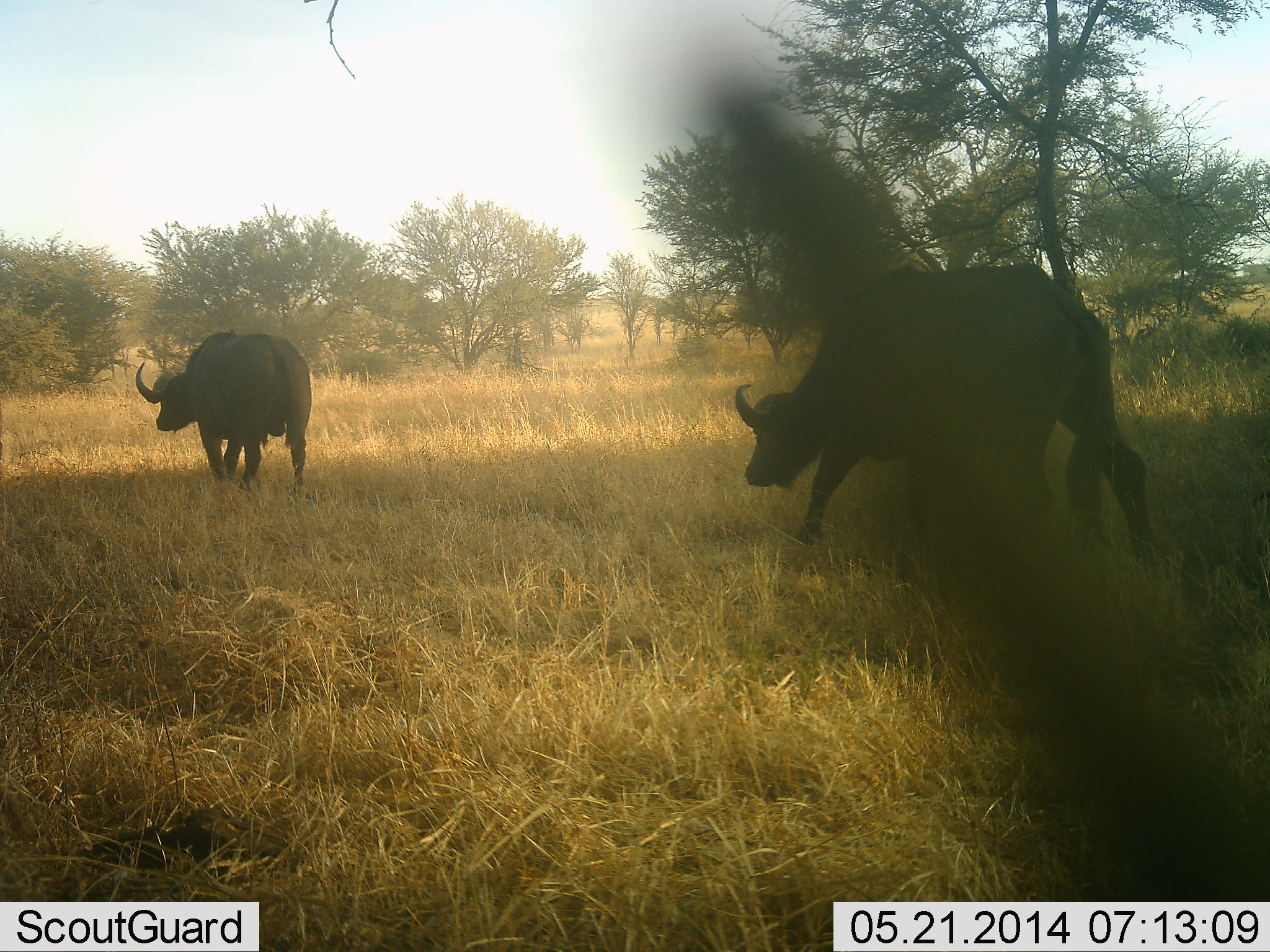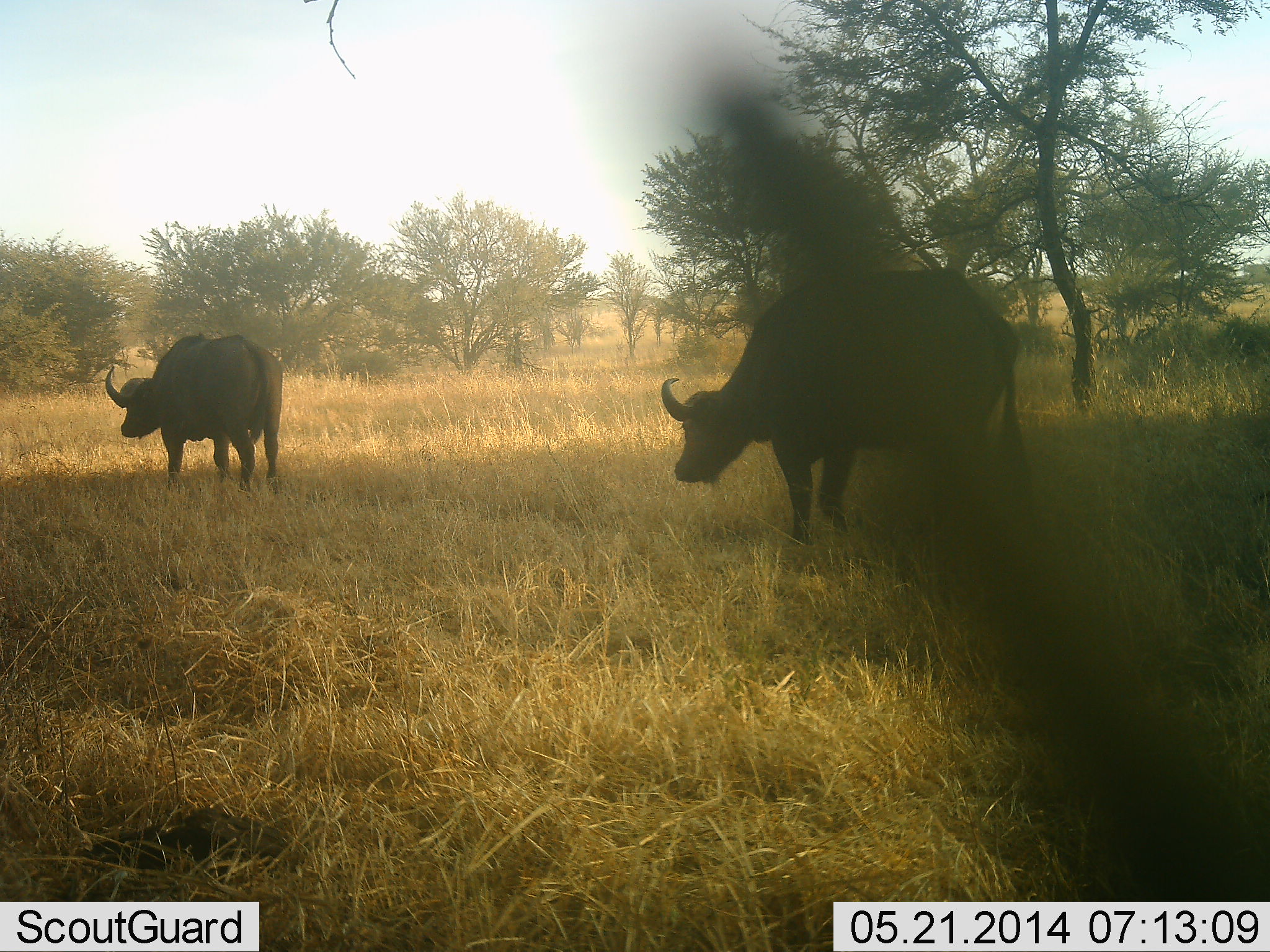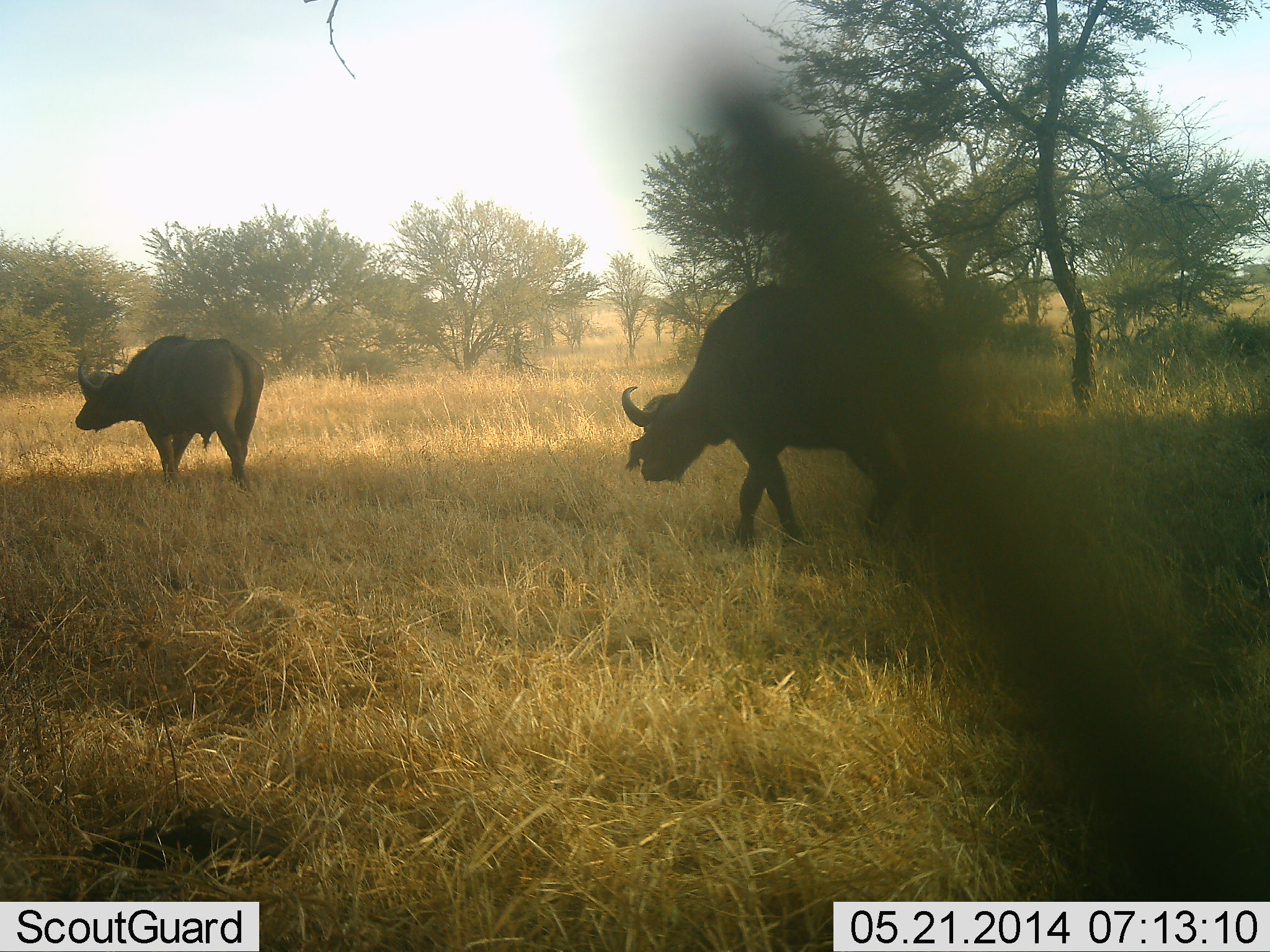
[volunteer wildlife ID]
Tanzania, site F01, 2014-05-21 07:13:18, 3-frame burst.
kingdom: Animalia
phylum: Chordata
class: Mammalia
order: Artiodactyla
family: Bovidae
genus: Syncerus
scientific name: Syncerus caffer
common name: cape buffalo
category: buffalo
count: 2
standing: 10%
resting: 0%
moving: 90%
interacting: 0%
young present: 0%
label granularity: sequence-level